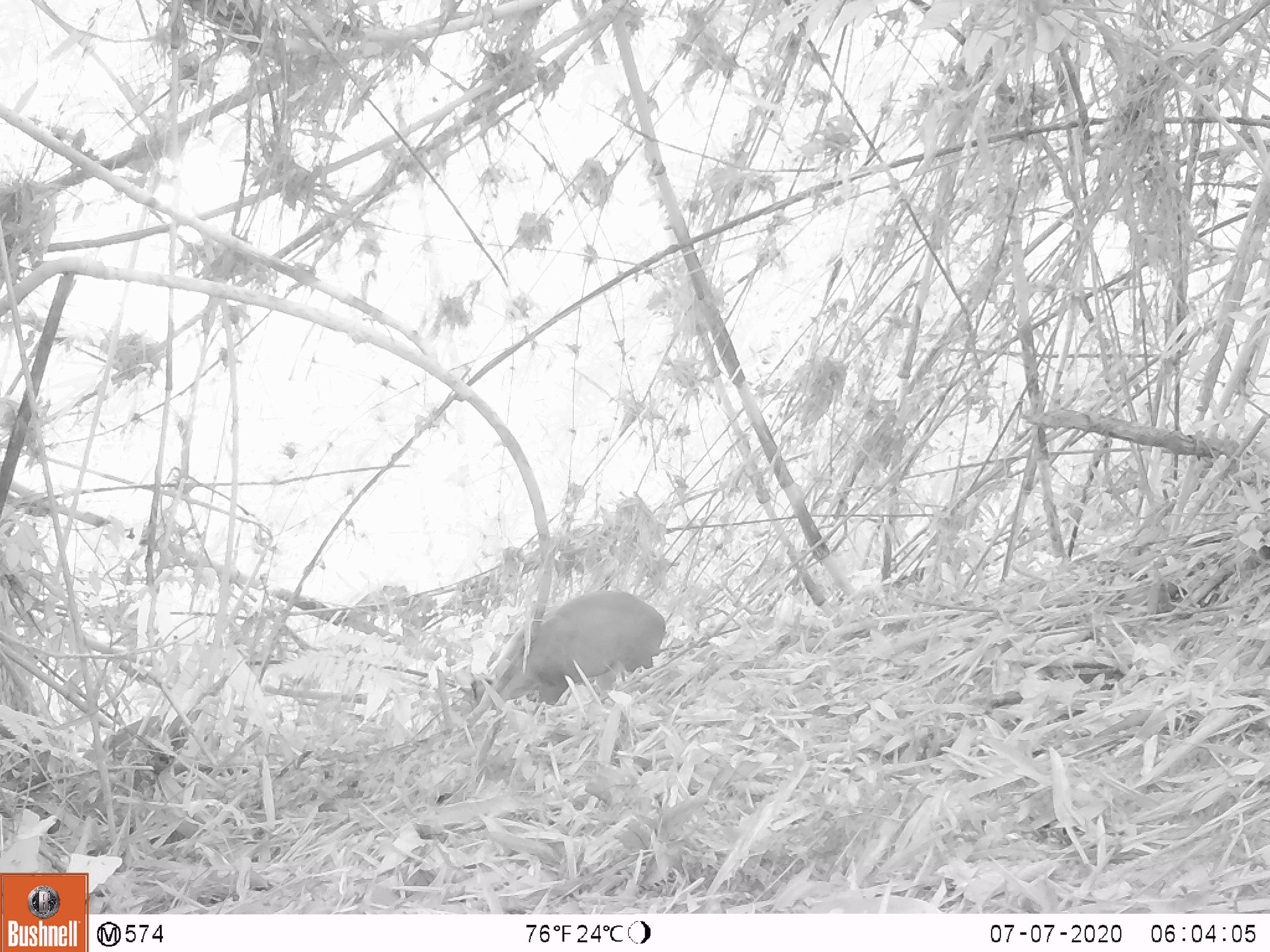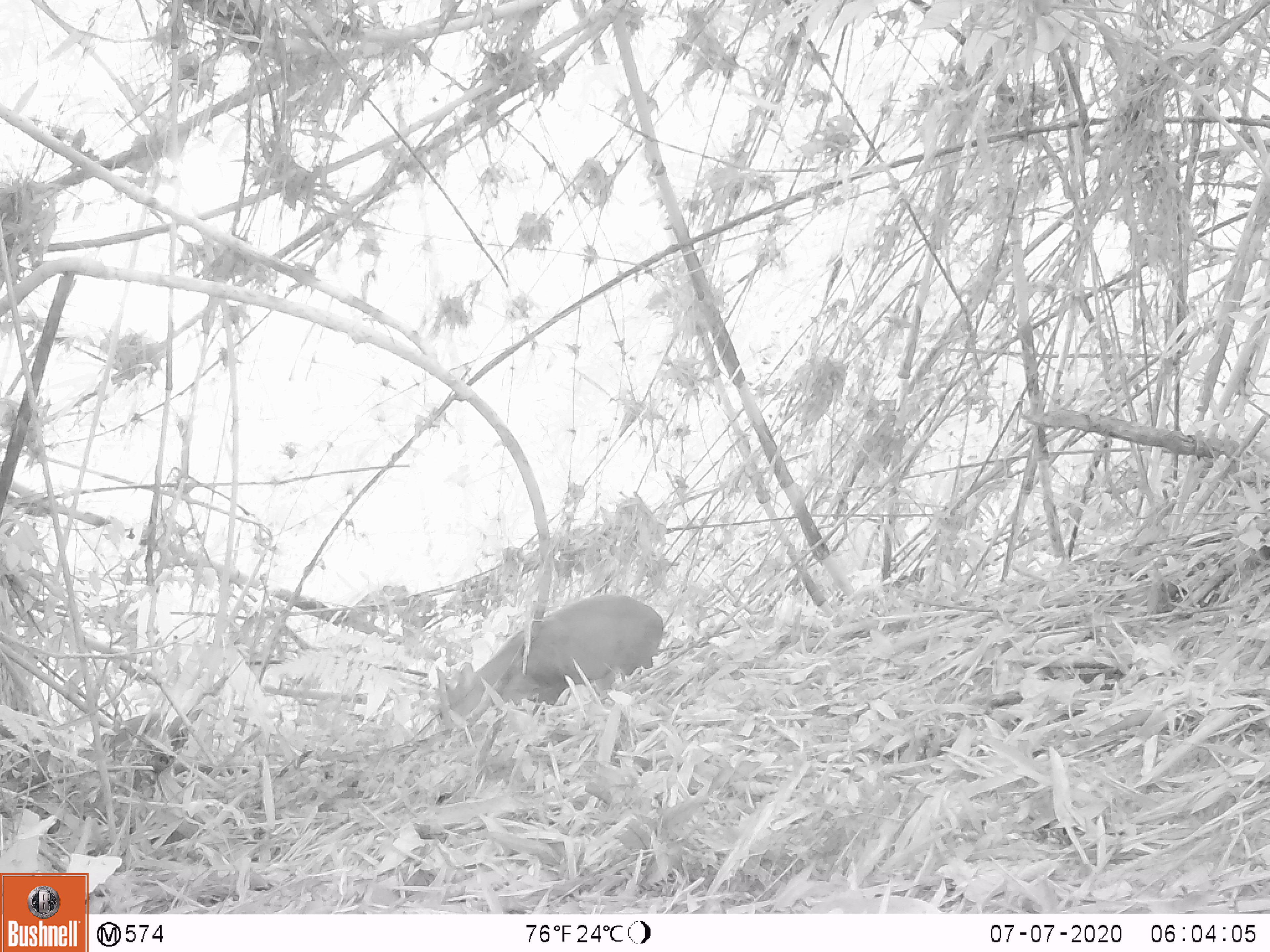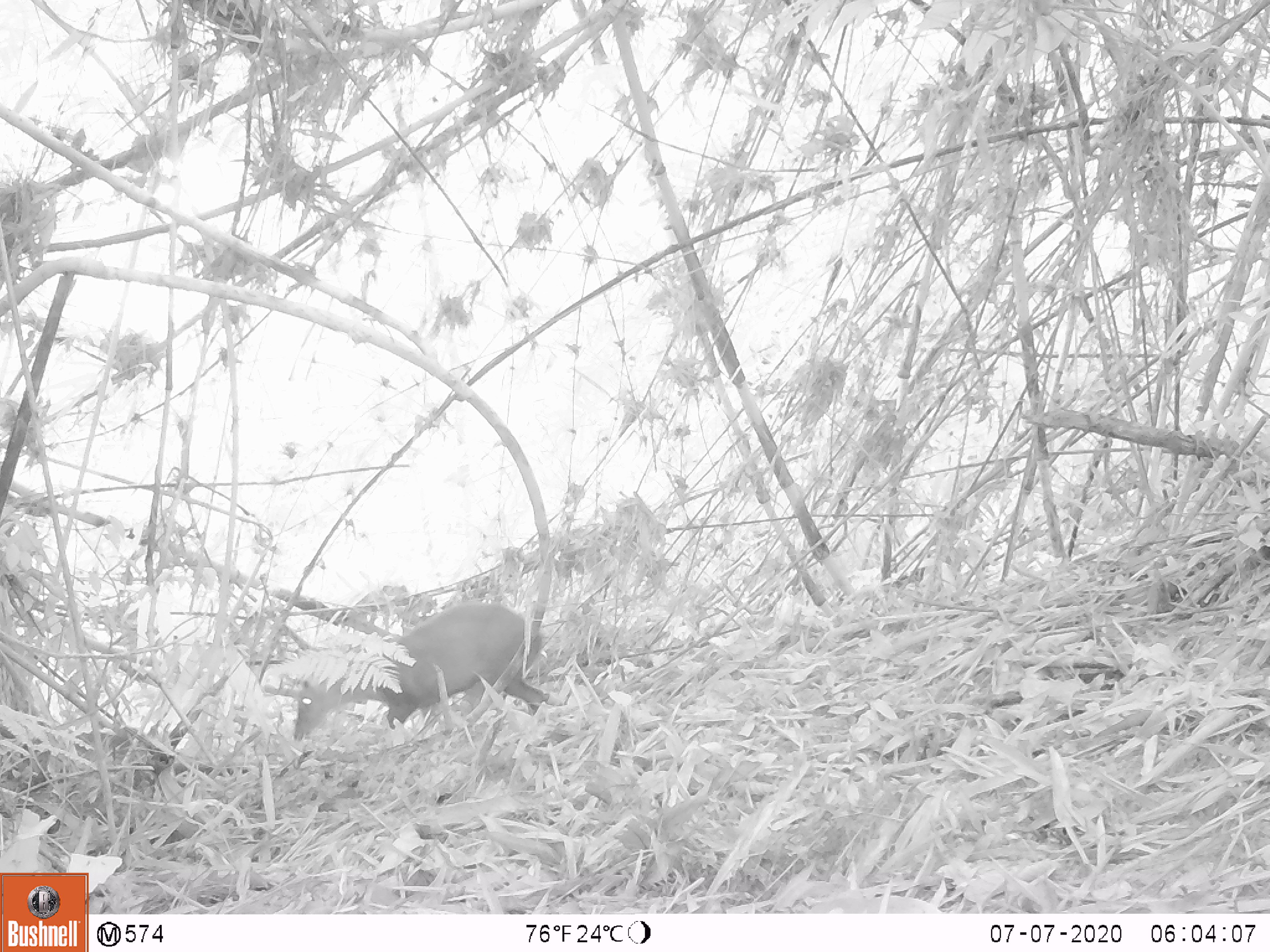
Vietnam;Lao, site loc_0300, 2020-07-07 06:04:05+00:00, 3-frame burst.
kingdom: Animalia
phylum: Chordata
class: Mammalia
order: Artiodactyla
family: Cervidae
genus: Muntiacus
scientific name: Muntiacus rooseveltorum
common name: roosevelt's muntjac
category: roosevelts muntjac group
Roosevelts muntjac group (roosevelt's muntjac) (Muntiacus rooseveltorum). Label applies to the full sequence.